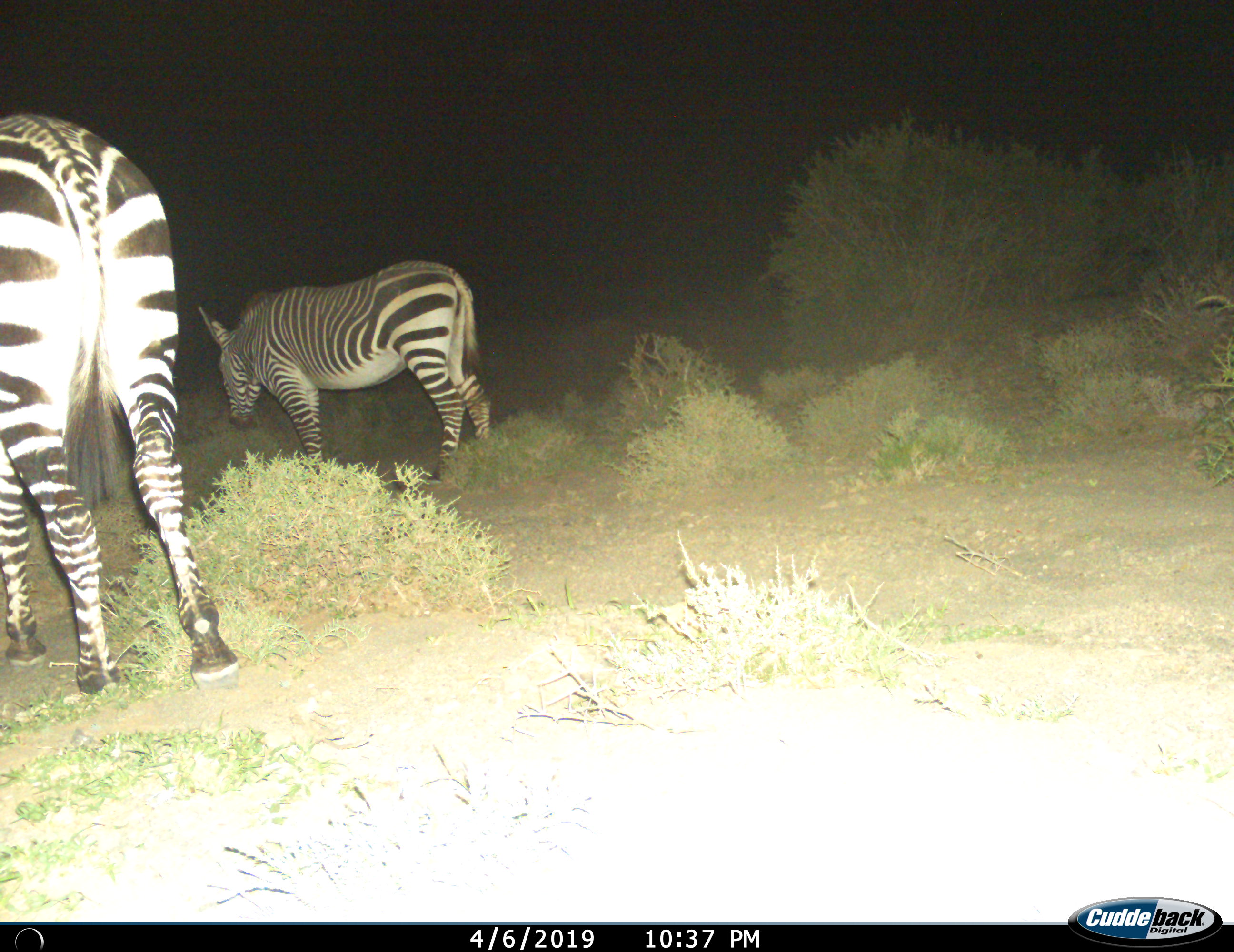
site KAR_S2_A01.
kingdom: Animalia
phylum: Chordata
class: Mammalia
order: Perissodactyla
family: Equidae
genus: Equus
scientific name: Equus zebra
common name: mountain zebra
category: zebramountain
Zebramountain (mountain zebra) (Equus zebra), count 2. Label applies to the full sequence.